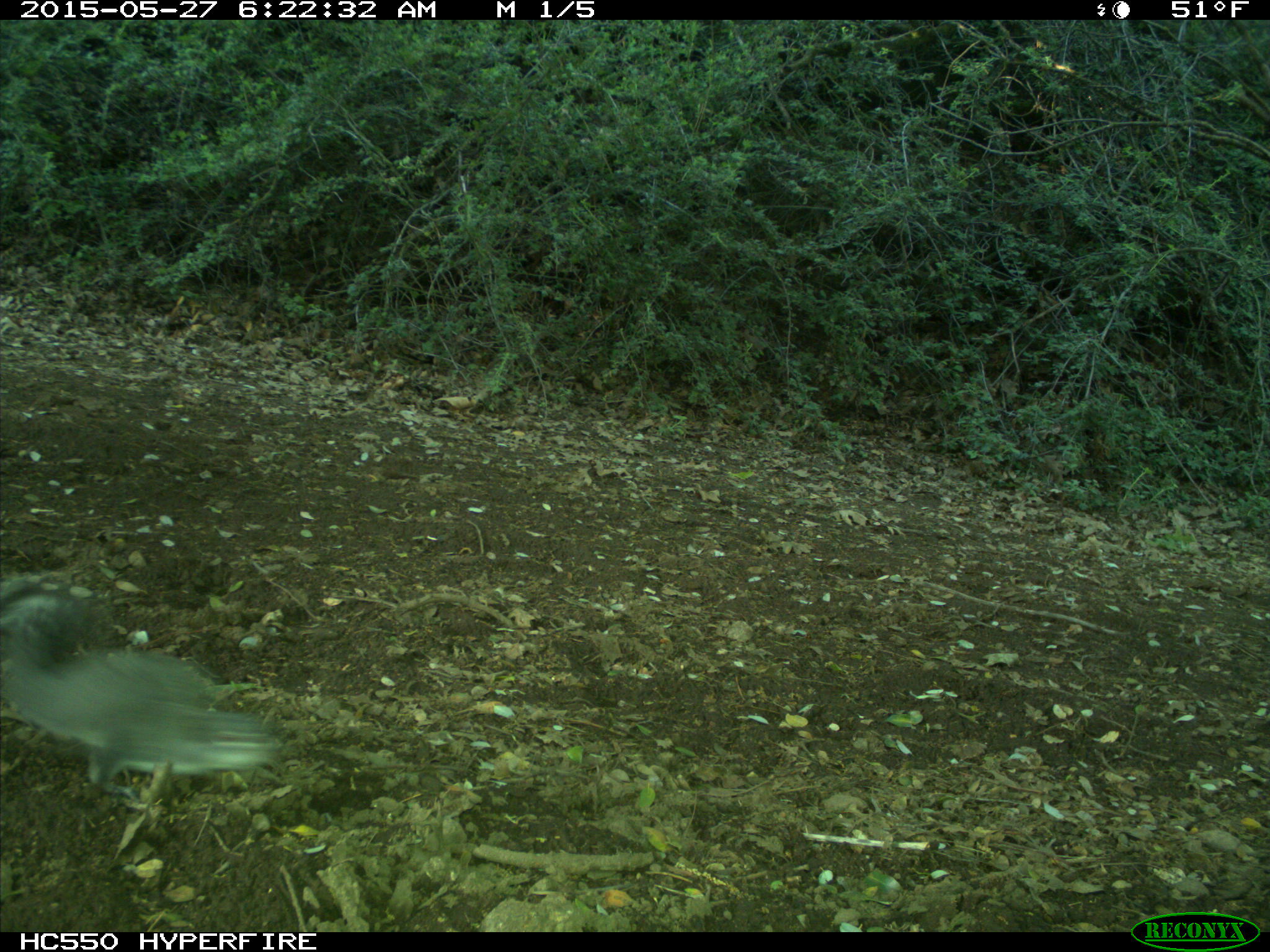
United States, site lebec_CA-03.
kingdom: Animalia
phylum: Chordata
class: Mammalia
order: Rodentia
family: Sciuridae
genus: Sciurus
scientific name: Sciurus carolinensis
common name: eastern gray squirrel